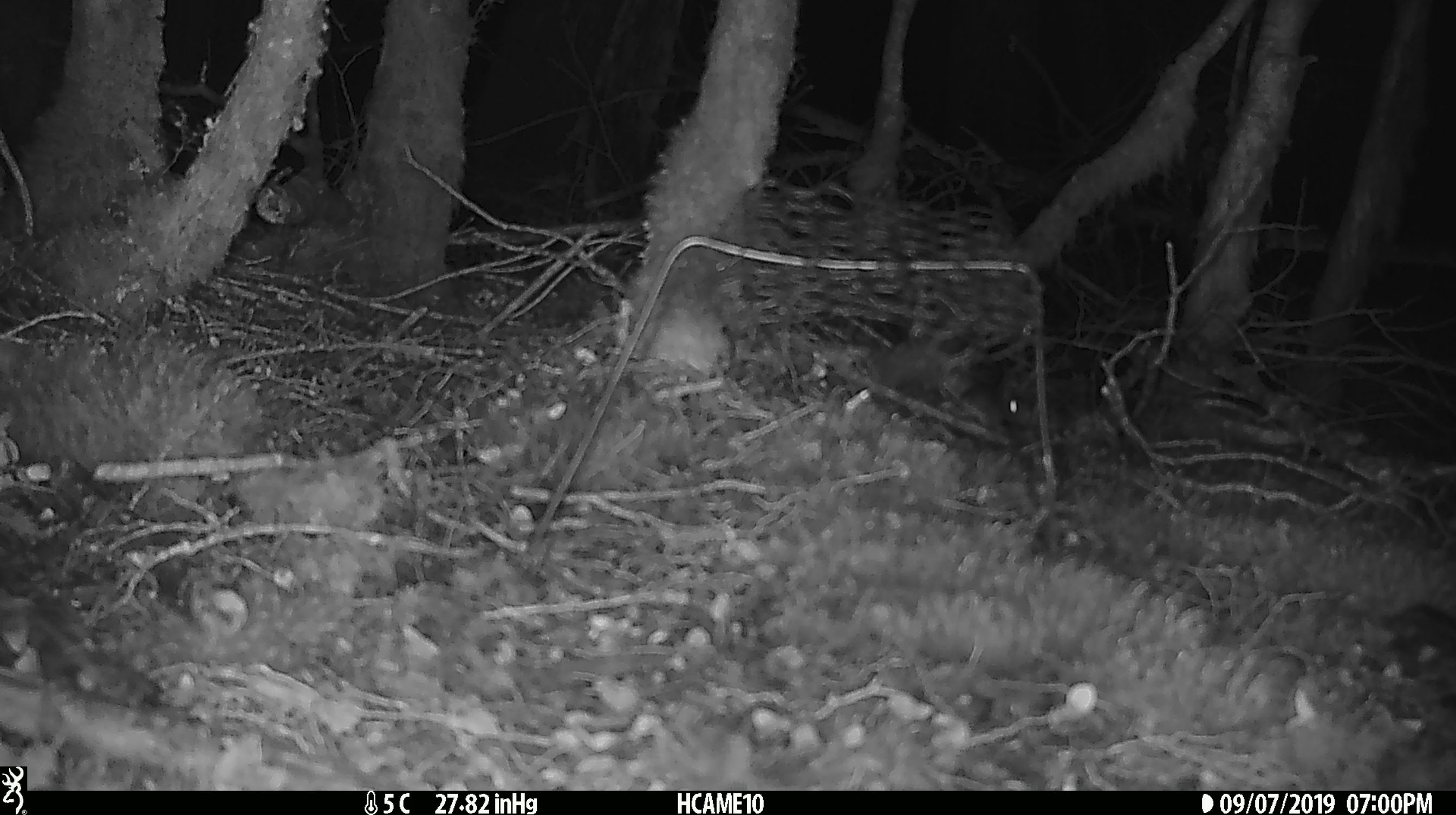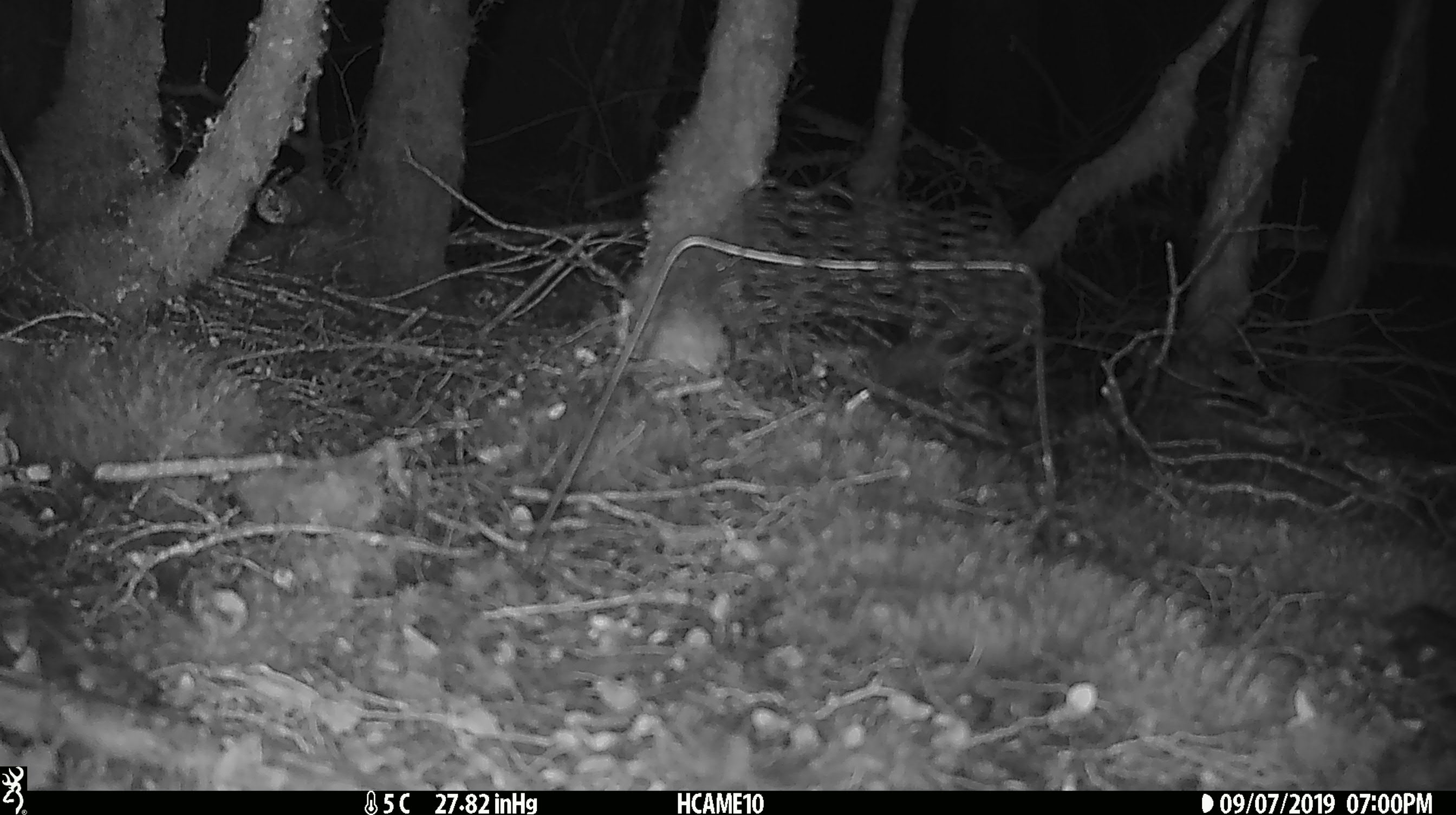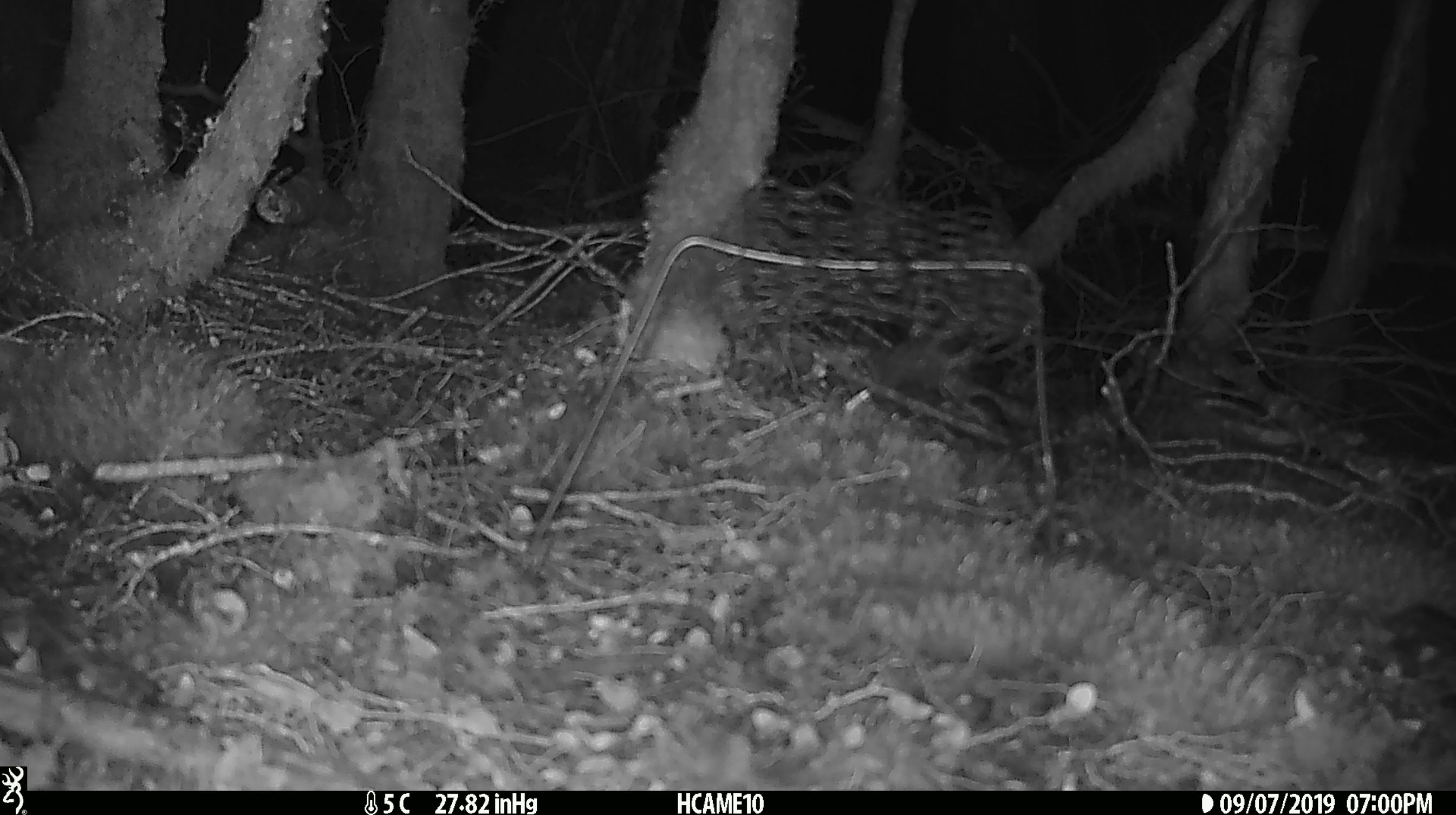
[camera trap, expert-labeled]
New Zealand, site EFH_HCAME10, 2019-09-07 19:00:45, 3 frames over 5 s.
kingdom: Animalia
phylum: Chordata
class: Mammalia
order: Rodentia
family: Muridae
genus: Mus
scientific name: Mus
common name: mouse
Mouse (Mus).